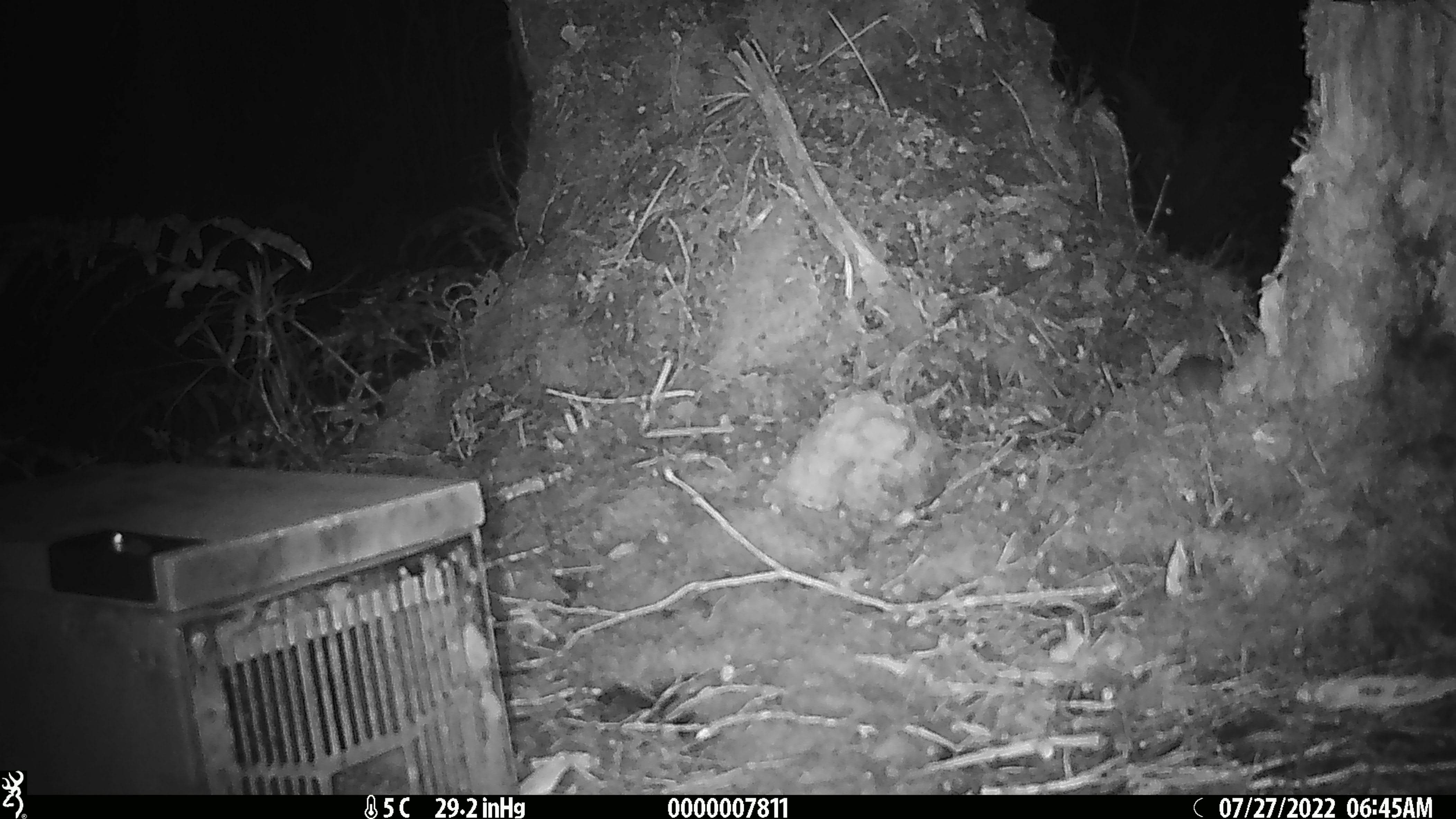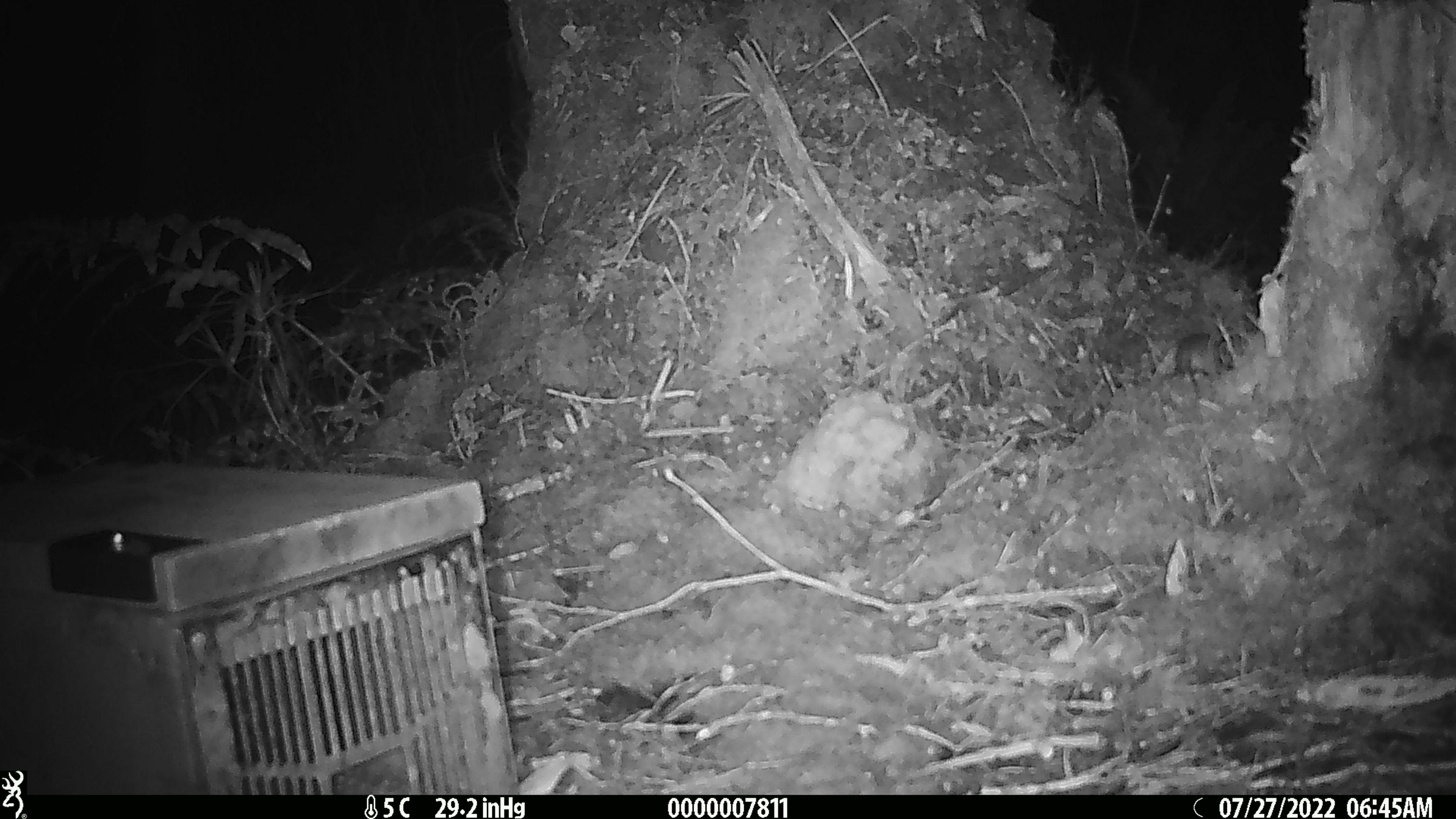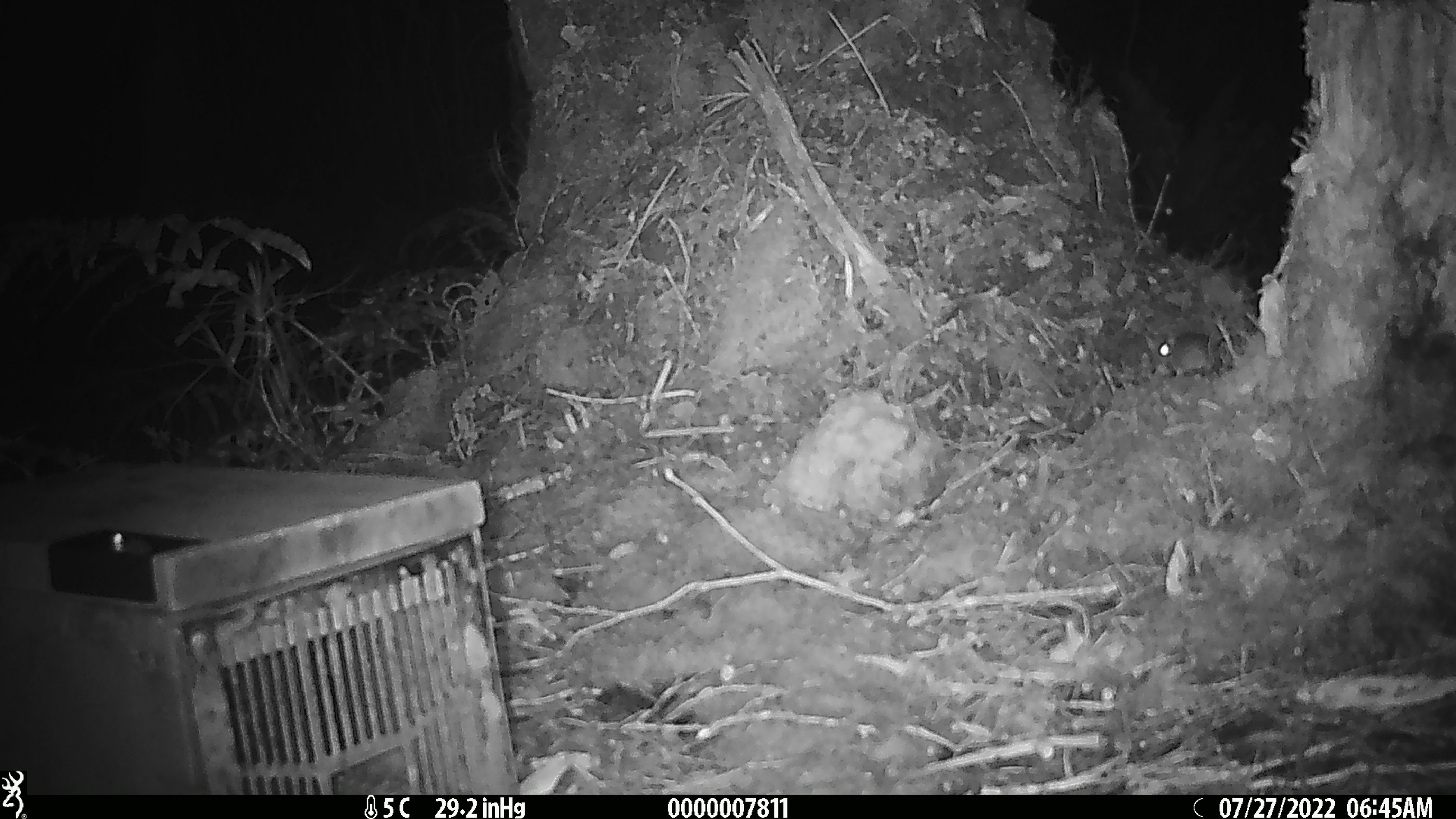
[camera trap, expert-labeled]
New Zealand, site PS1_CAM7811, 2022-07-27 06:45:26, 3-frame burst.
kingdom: Animalia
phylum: Chordata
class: Mammalia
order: Rodentia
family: Muridae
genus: Mus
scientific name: Mus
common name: mouse